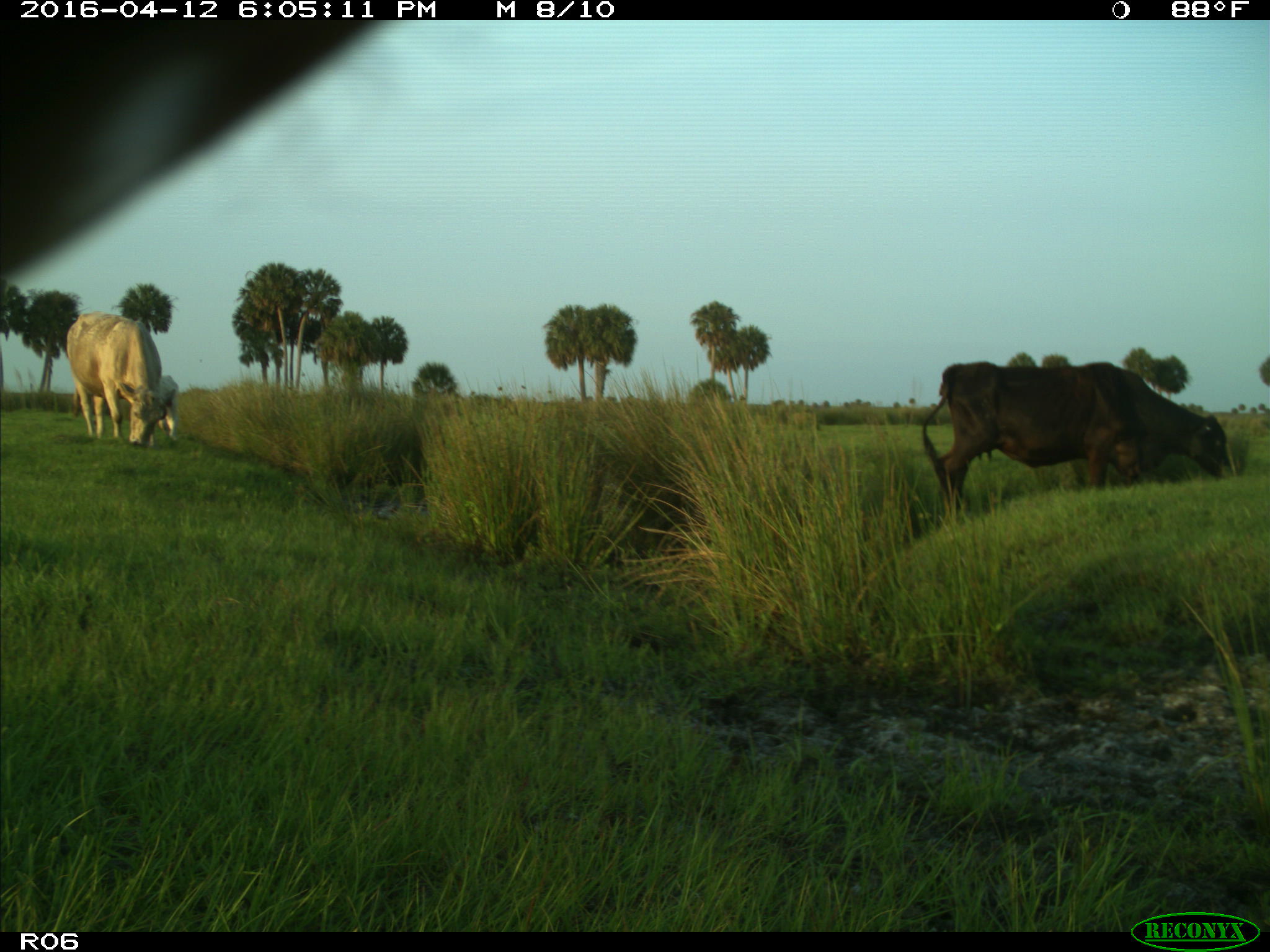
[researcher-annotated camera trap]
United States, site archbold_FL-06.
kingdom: Animalia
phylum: Chordata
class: Mammalia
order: Artiodactyla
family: Bovidae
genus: Bos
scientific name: Bos taurus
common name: domestic cow